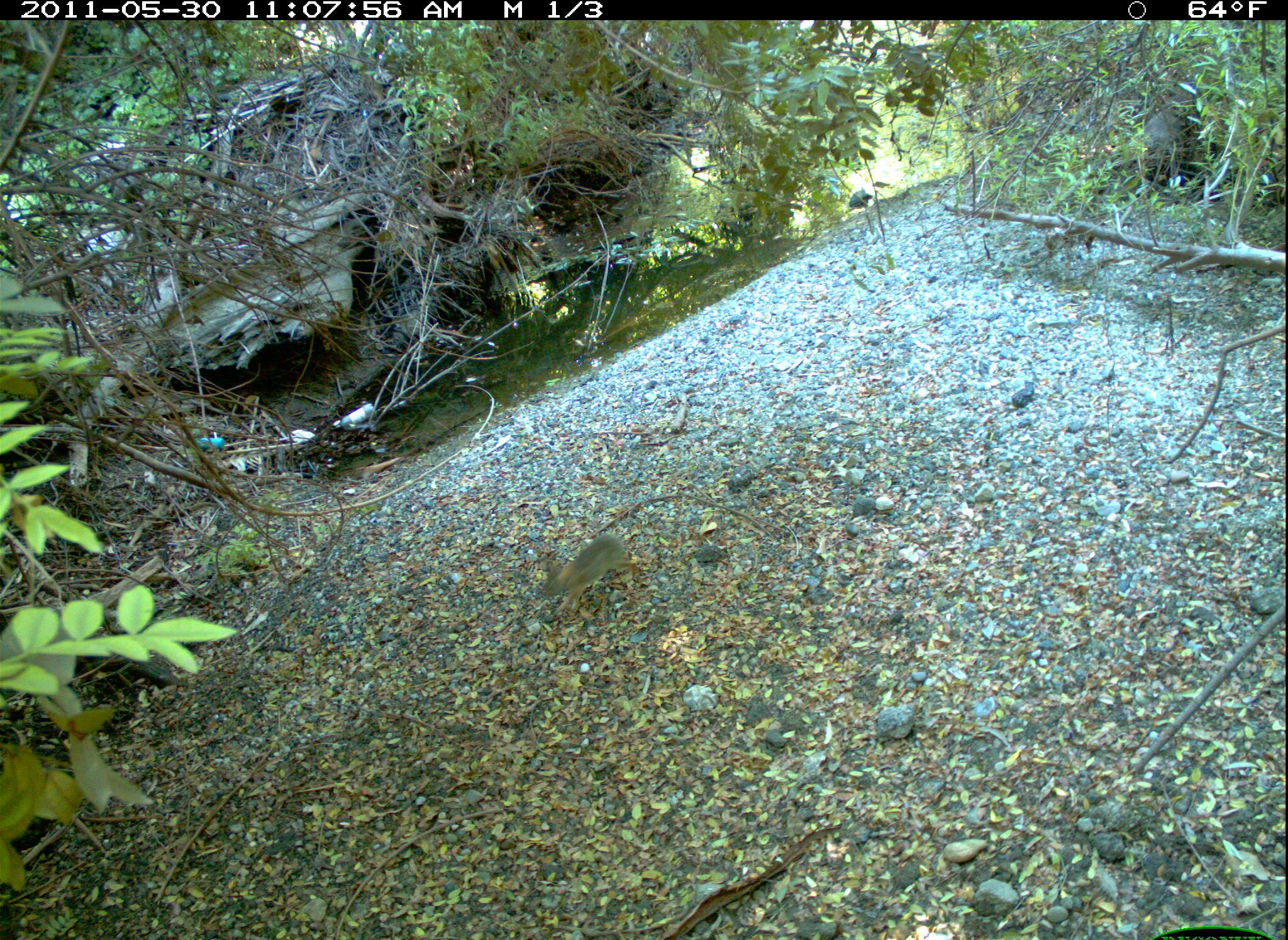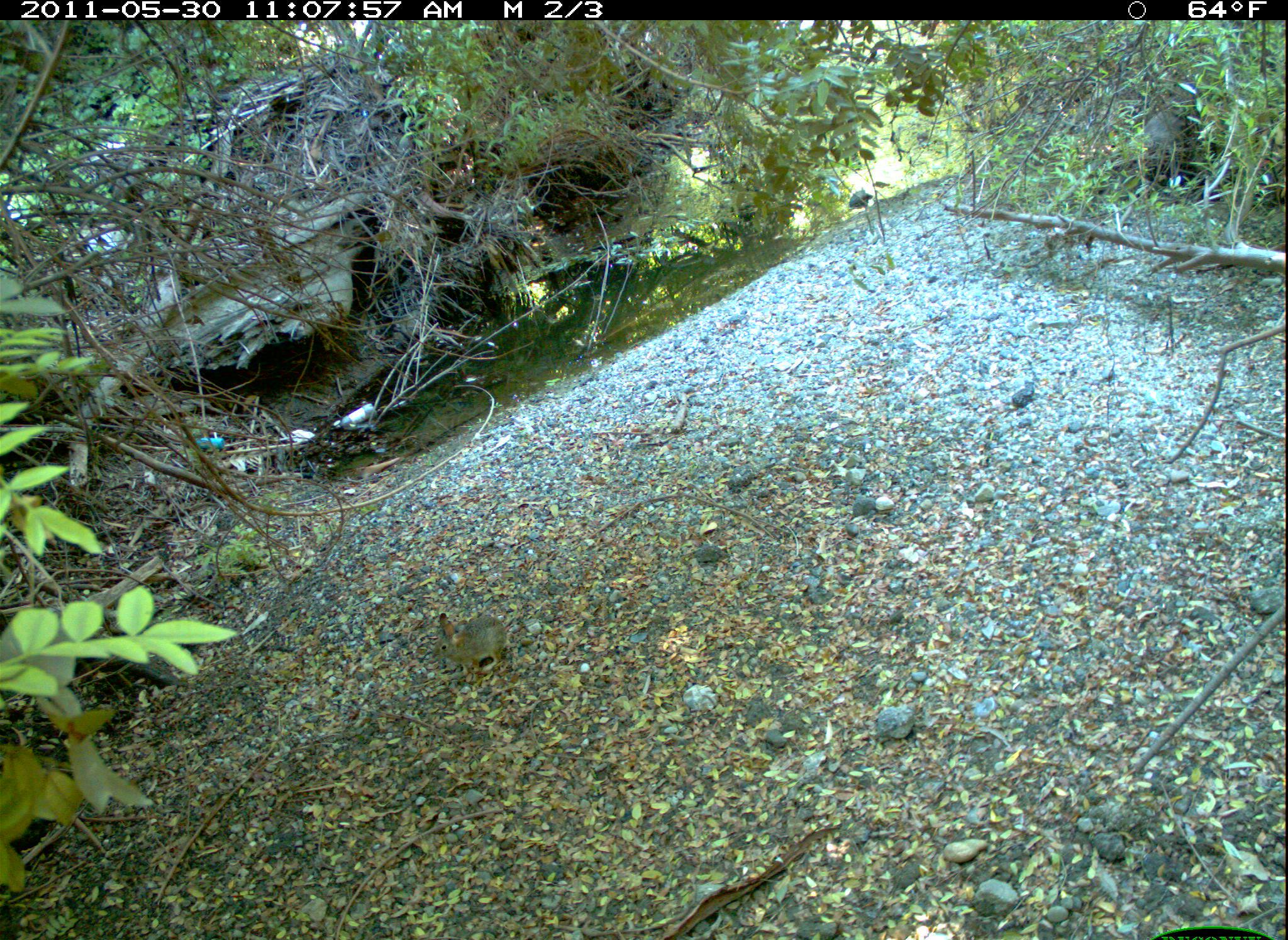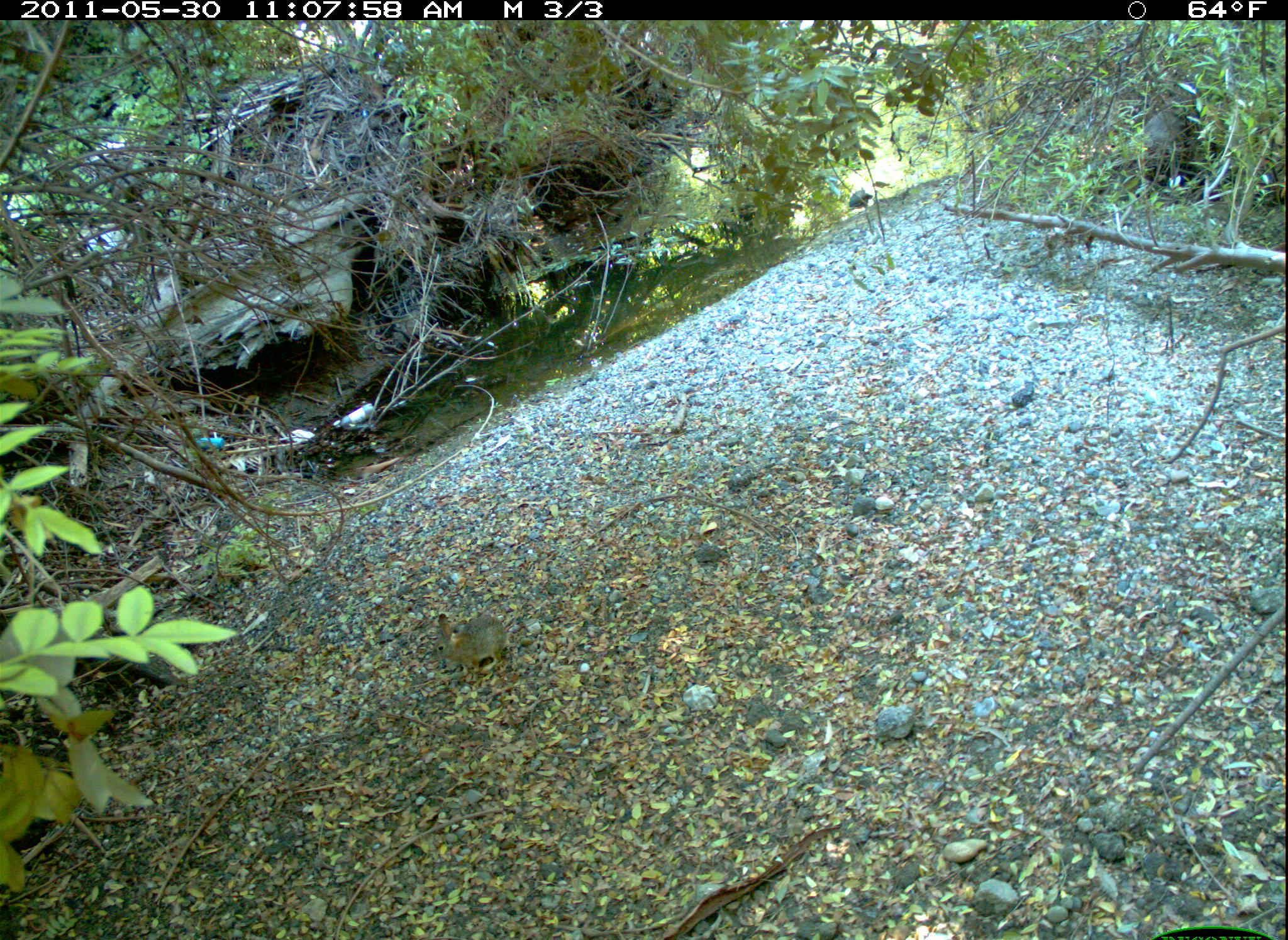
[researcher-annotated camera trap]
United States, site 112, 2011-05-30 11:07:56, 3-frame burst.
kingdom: Animalia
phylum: Chordata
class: Mammalia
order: Lagomorpha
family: Leporidae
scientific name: Leporidae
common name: rabbits and hares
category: rabbit